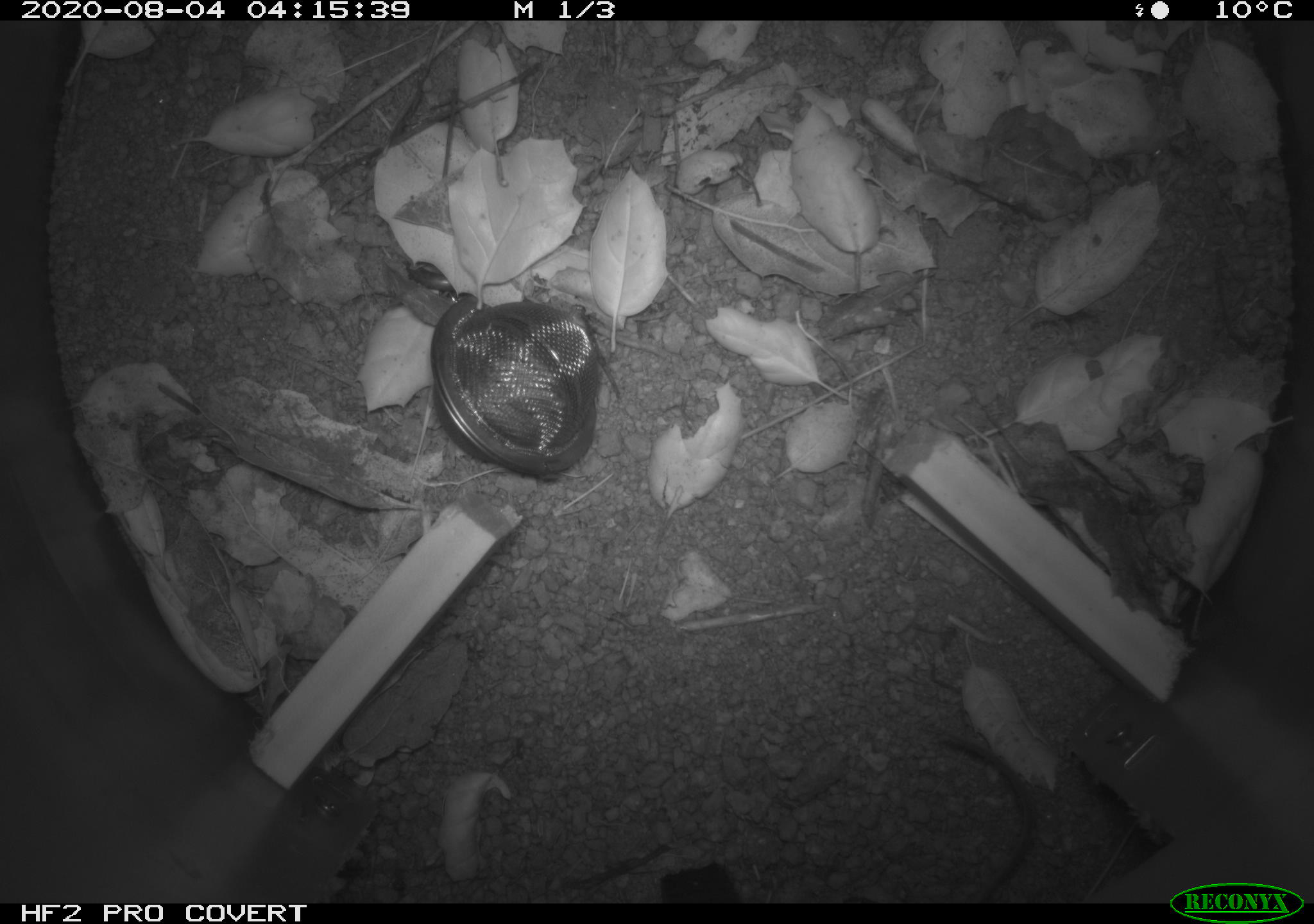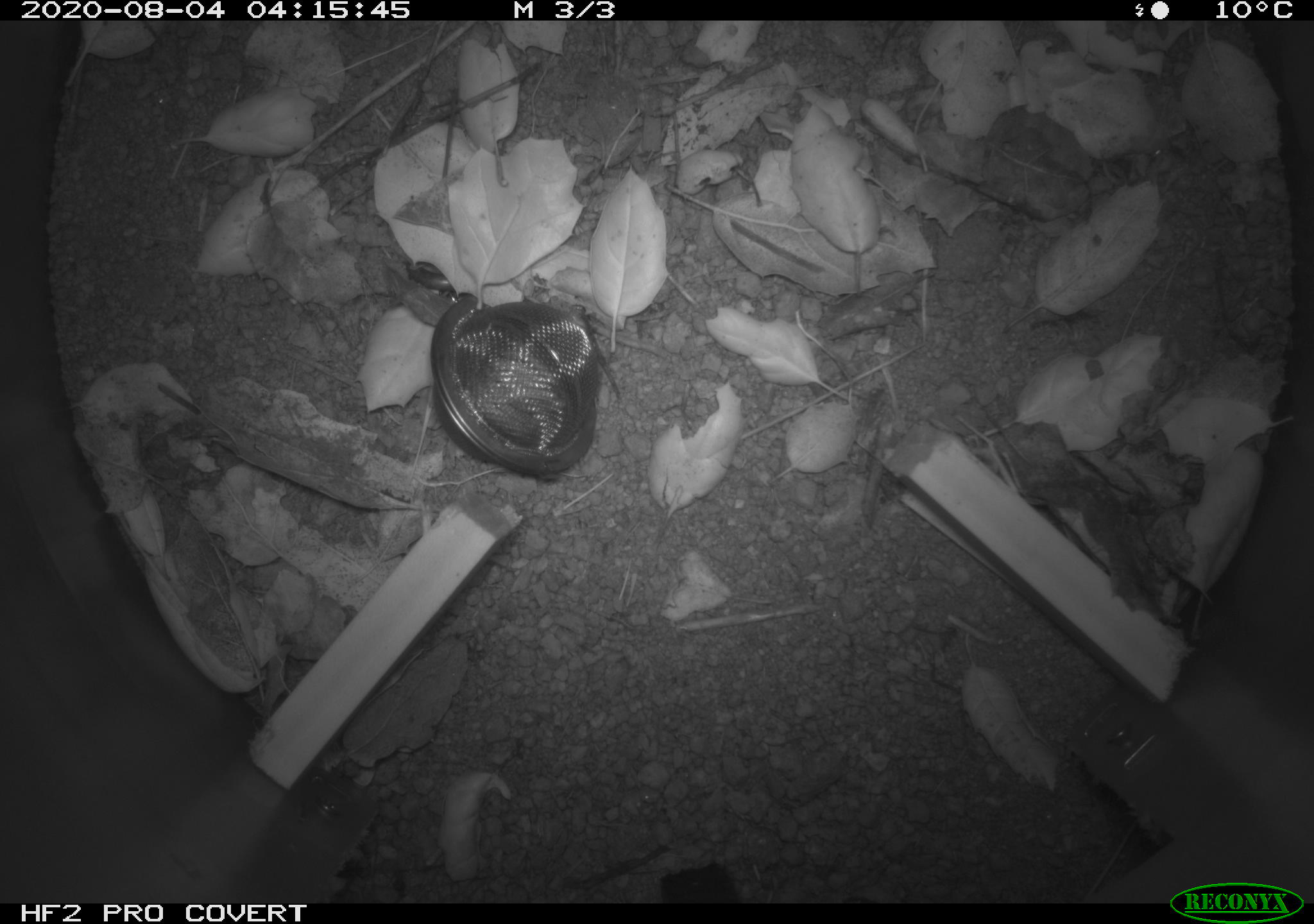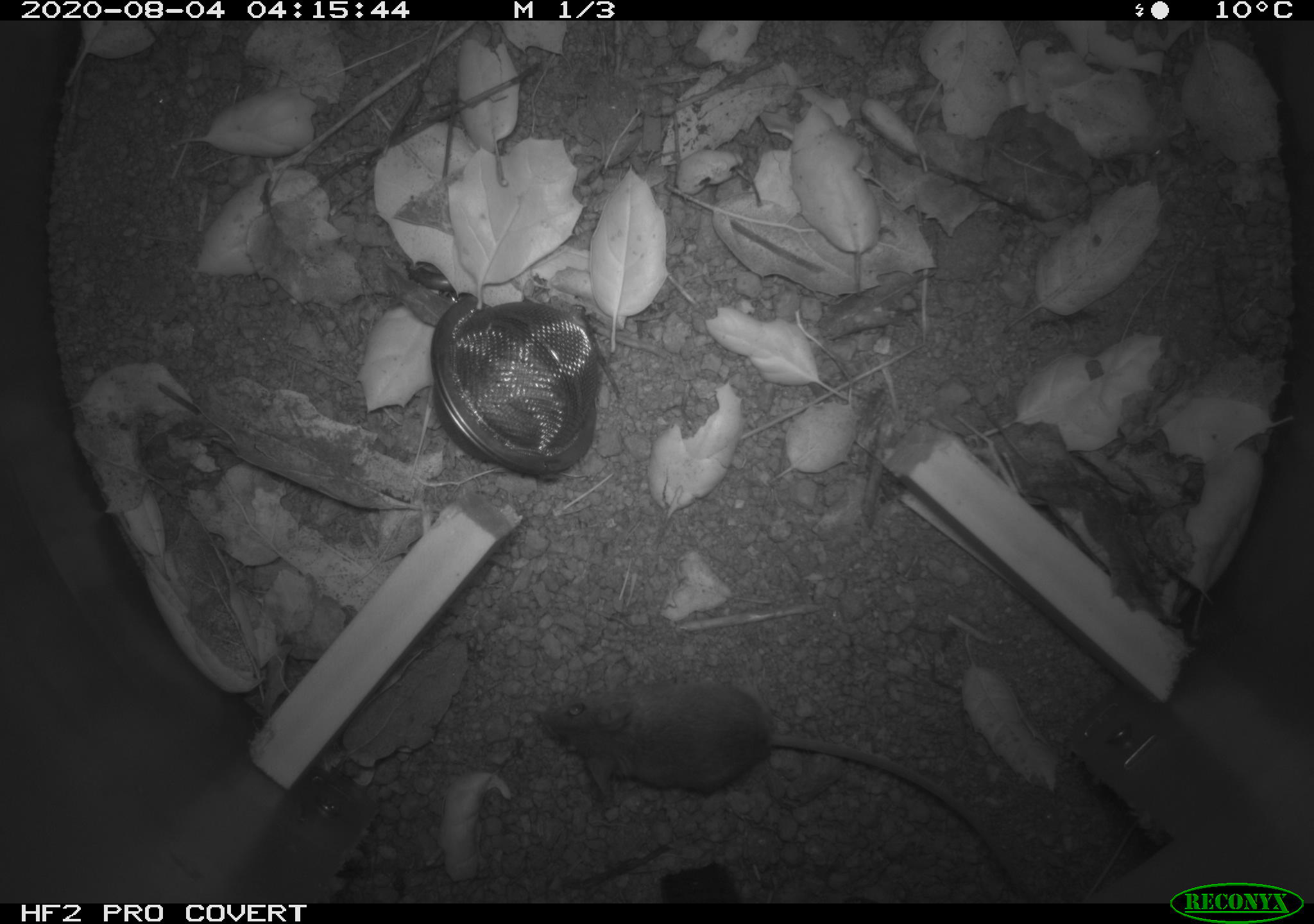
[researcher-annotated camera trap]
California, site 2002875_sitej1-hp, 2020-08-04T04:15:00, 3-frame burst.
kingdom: Animalia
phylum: Chordata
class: Mammalia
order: Rodentia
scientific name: Rodentia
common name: rodent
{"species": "rodent (Rodentia)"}